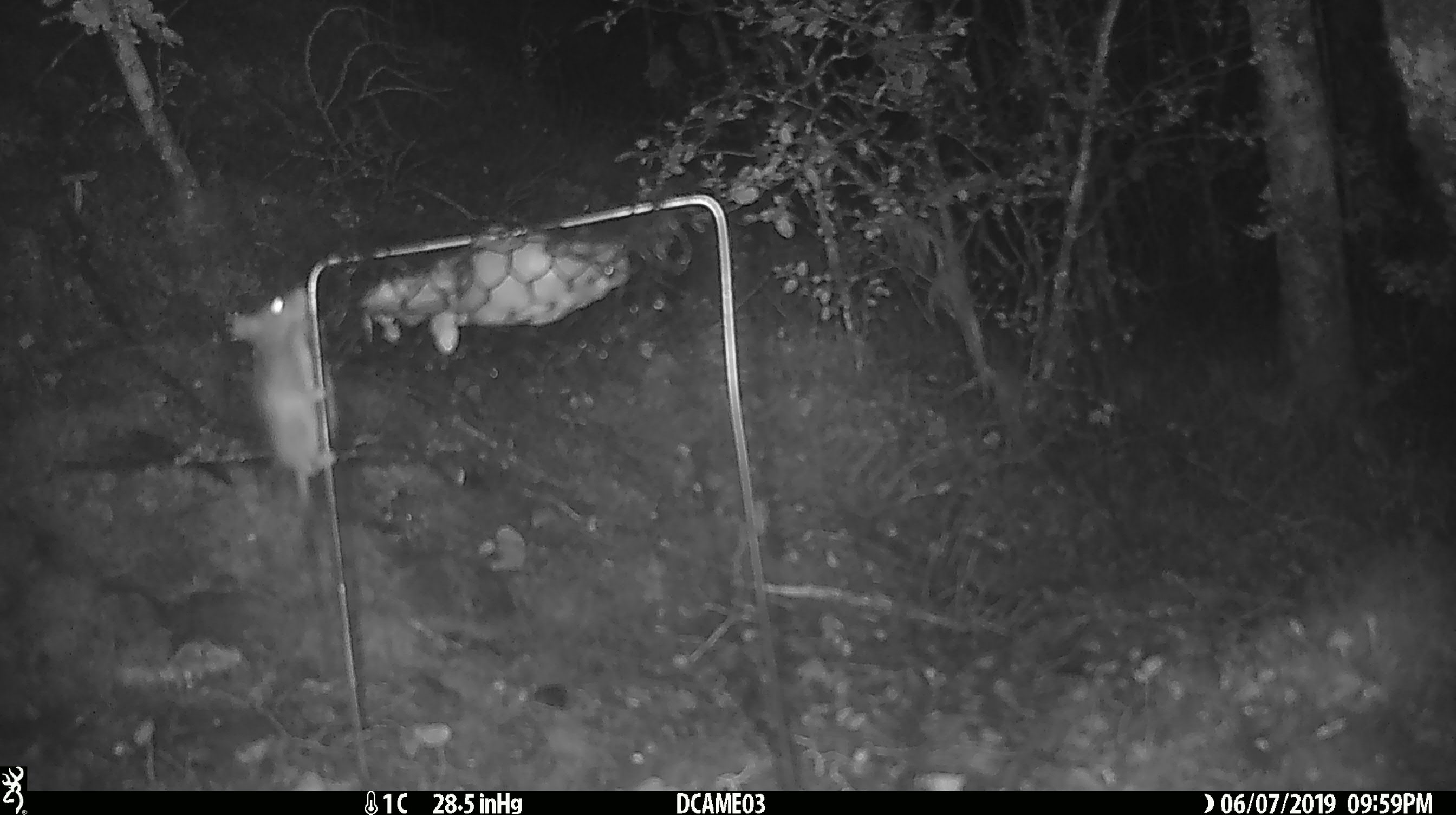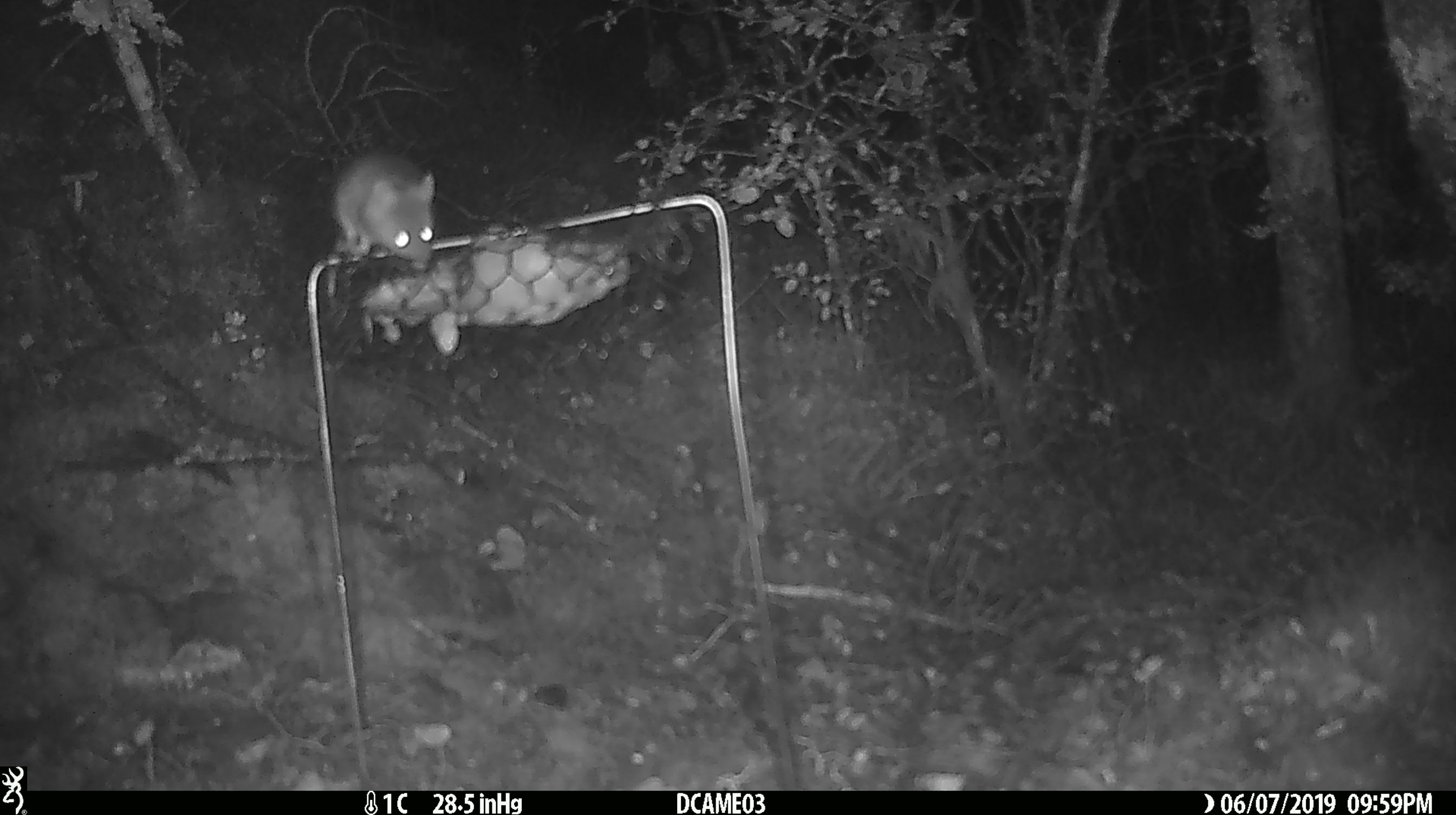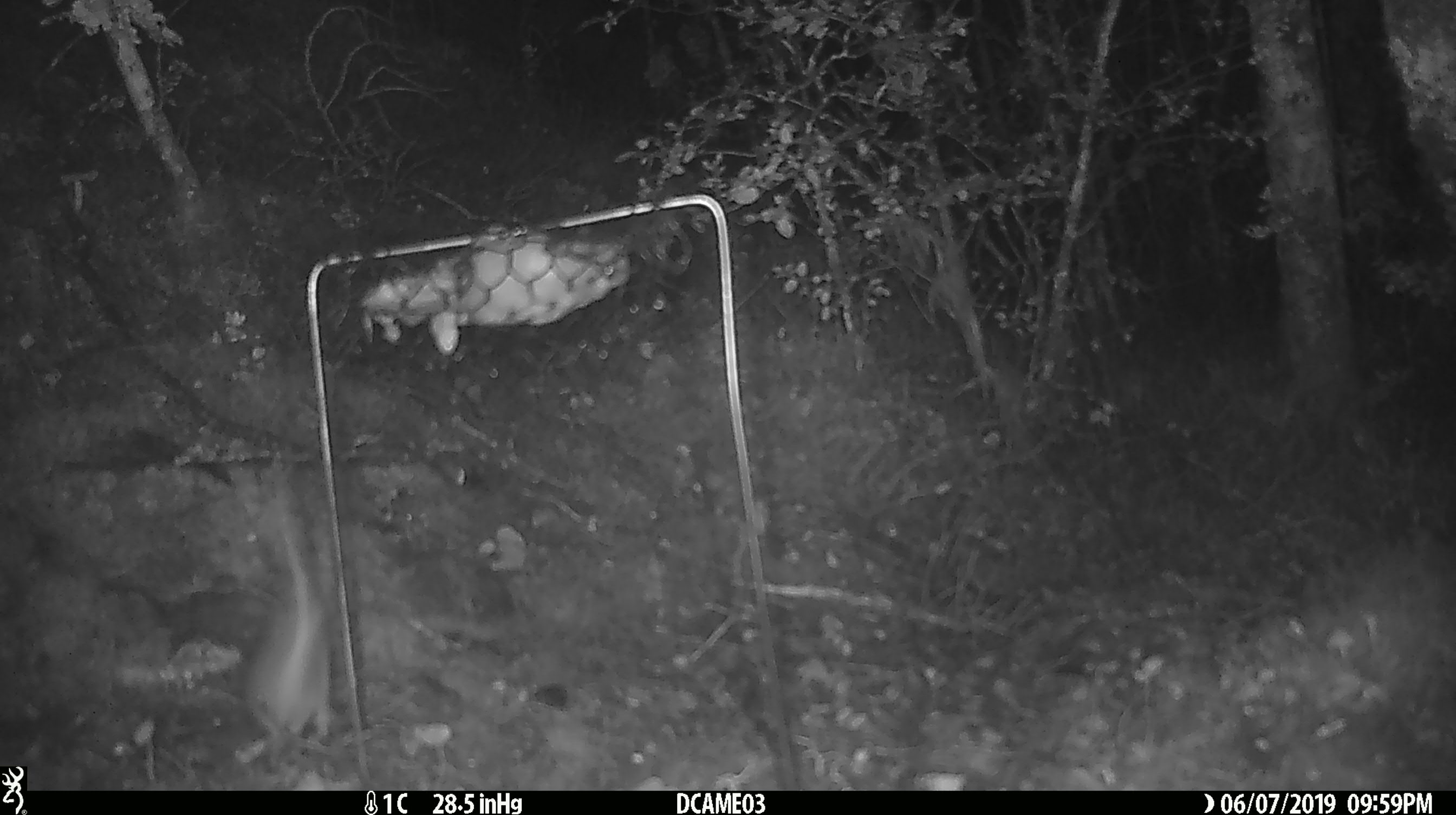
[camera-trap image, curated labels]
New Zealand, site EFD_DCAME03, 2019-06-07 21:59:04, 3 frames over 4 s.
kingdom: Animalia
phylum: Chordata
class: Mammalia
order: Rodentia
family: Muridae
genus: Mus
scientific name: Mus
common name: mouse